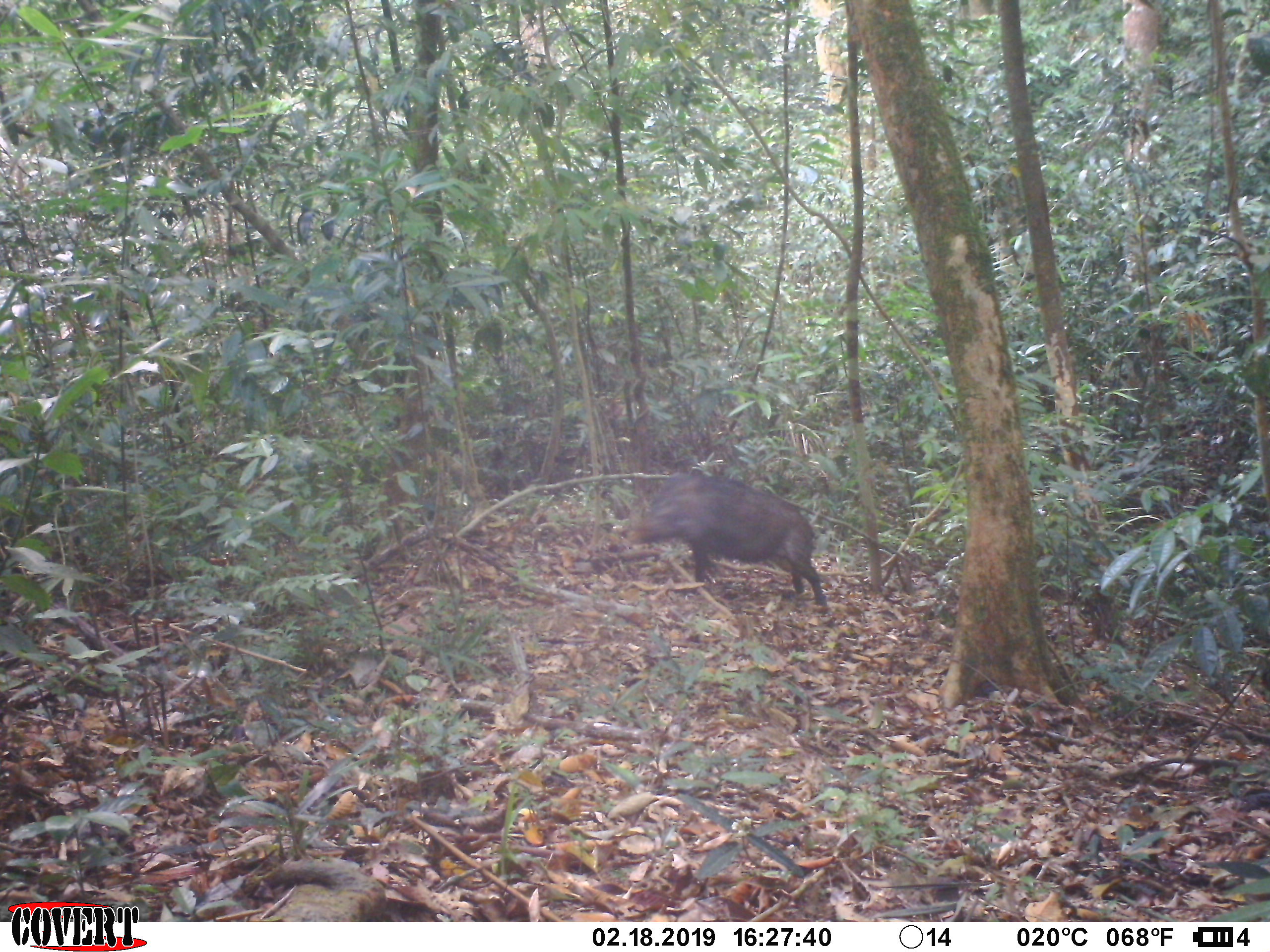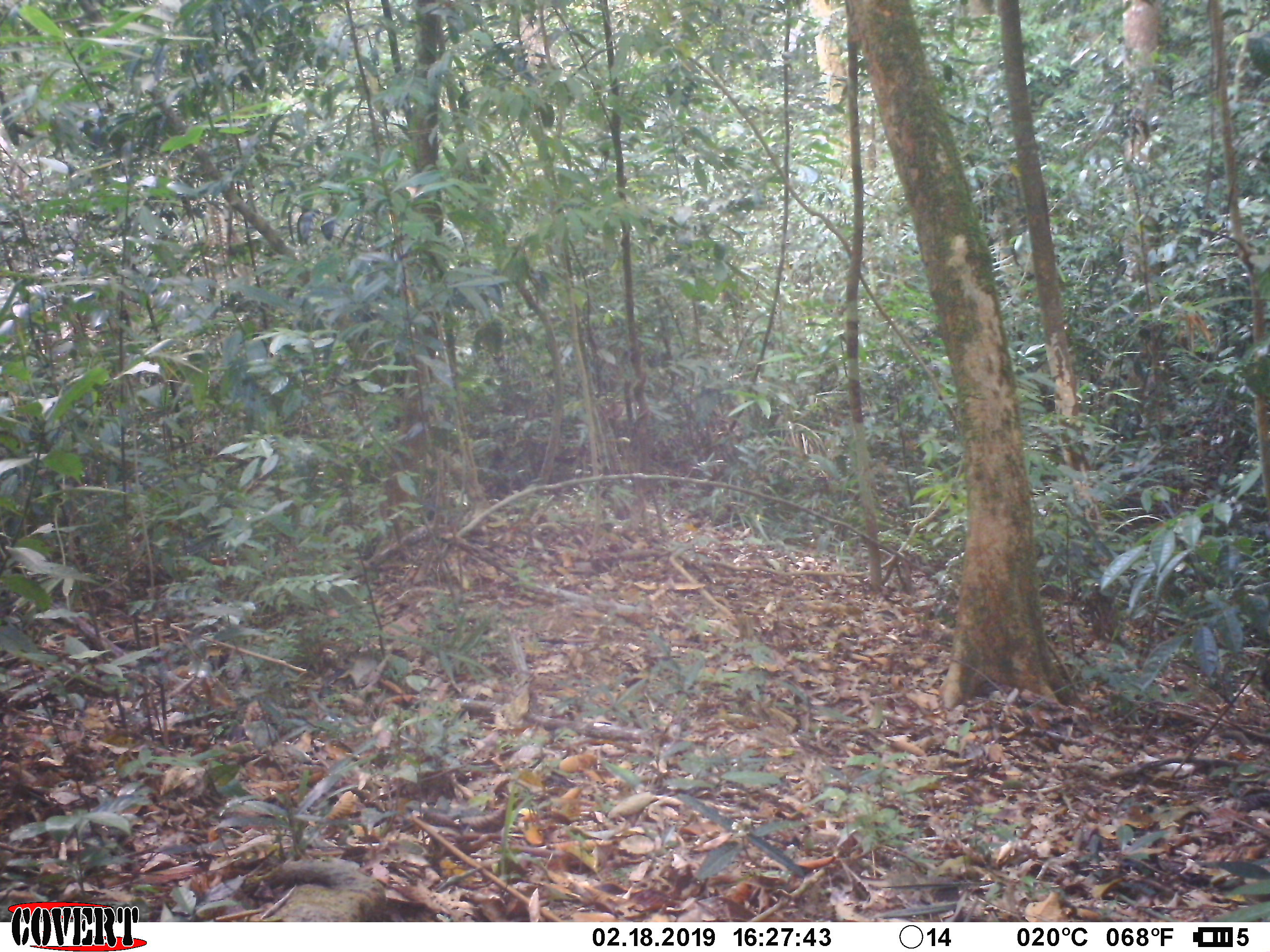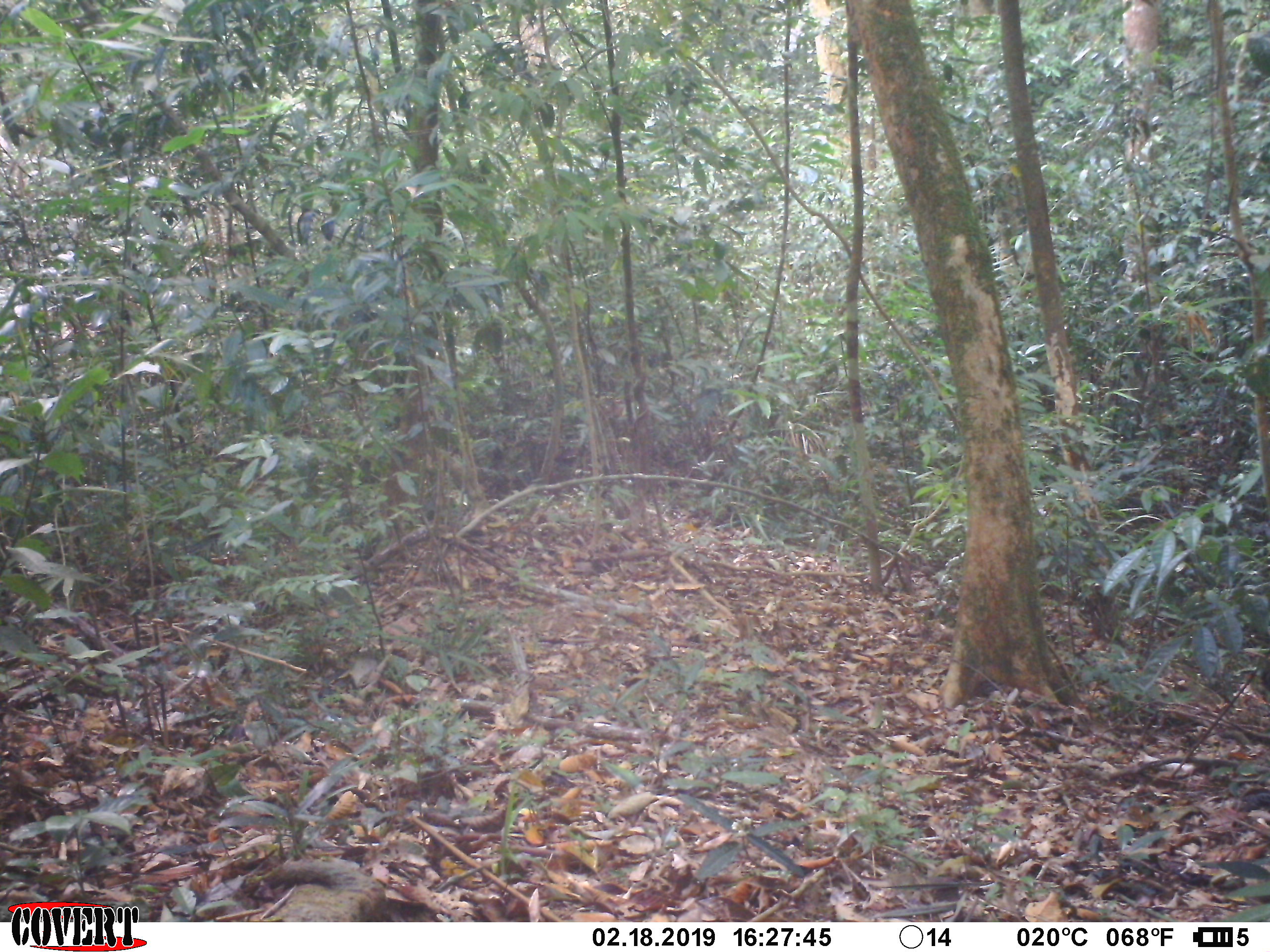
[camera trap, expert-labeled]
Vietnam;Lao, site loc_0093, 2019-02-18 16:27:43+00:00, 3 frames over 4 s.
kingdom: Animalia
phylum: Chordata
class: Mammalia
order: Artiodactyla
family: Suidae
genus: Sus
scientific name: Sus scrofa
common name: eurasian wild pig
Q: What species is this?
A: Eurasian wild pig (Sus scrofa).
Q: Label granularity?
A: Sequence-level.